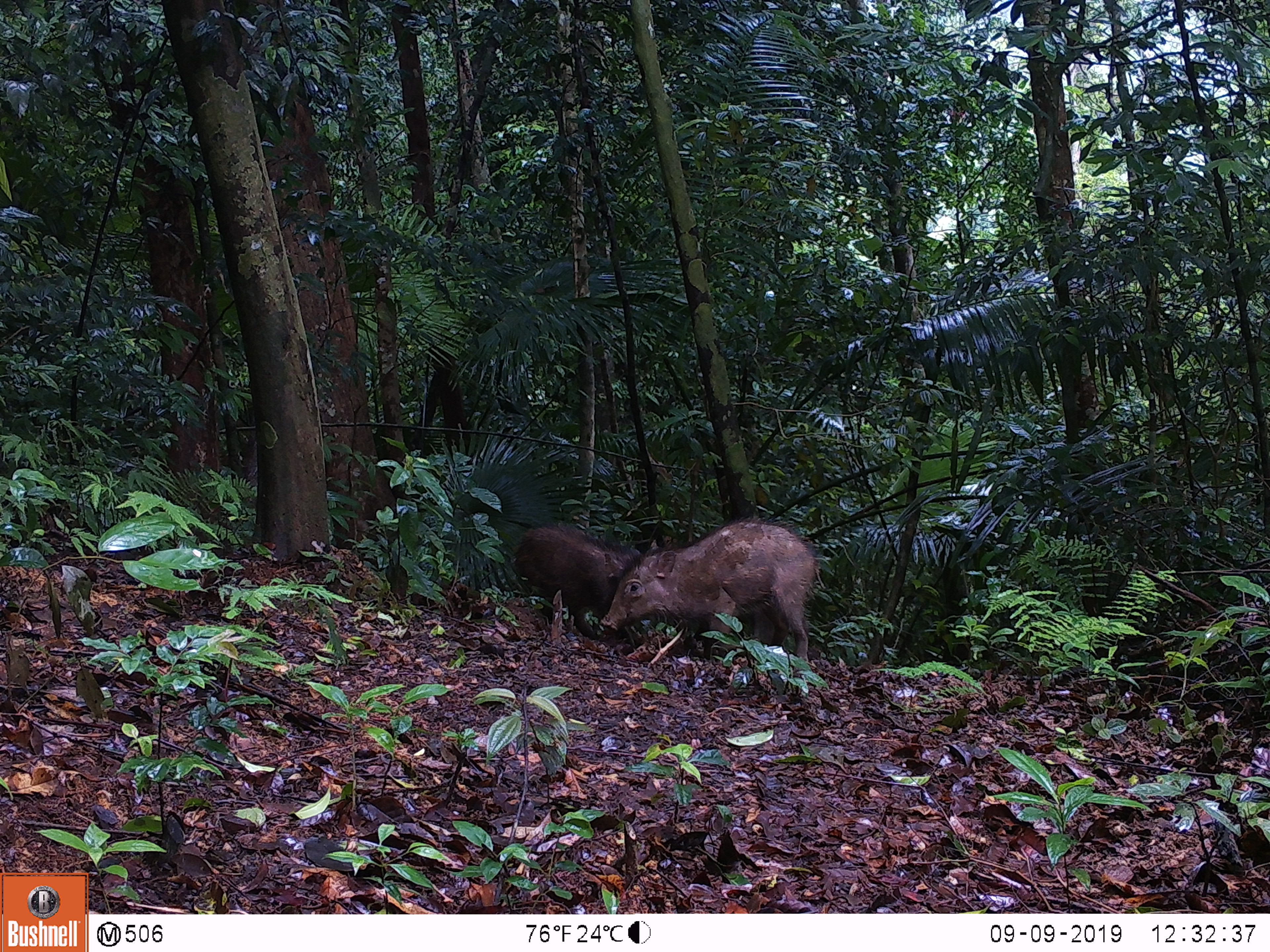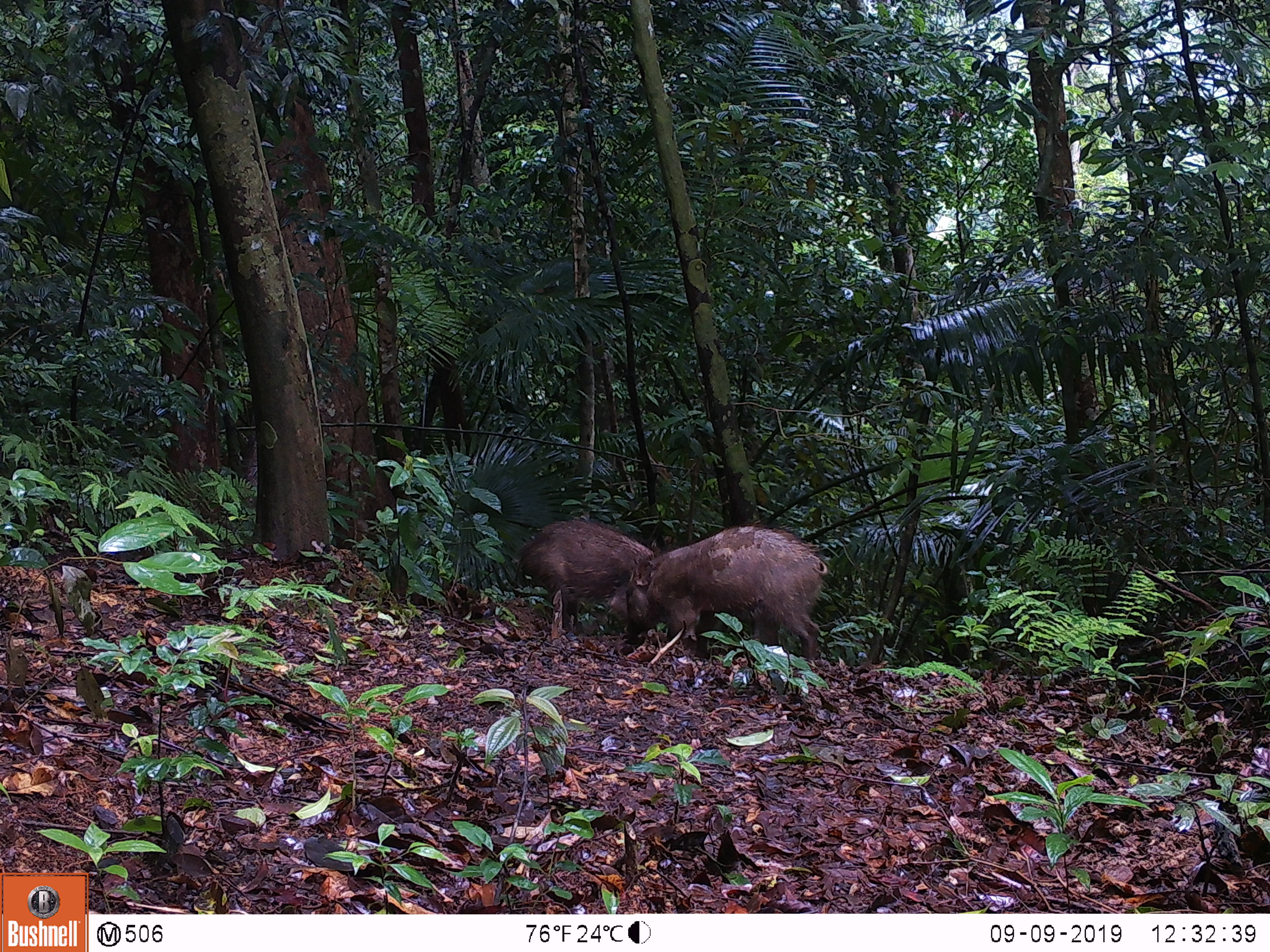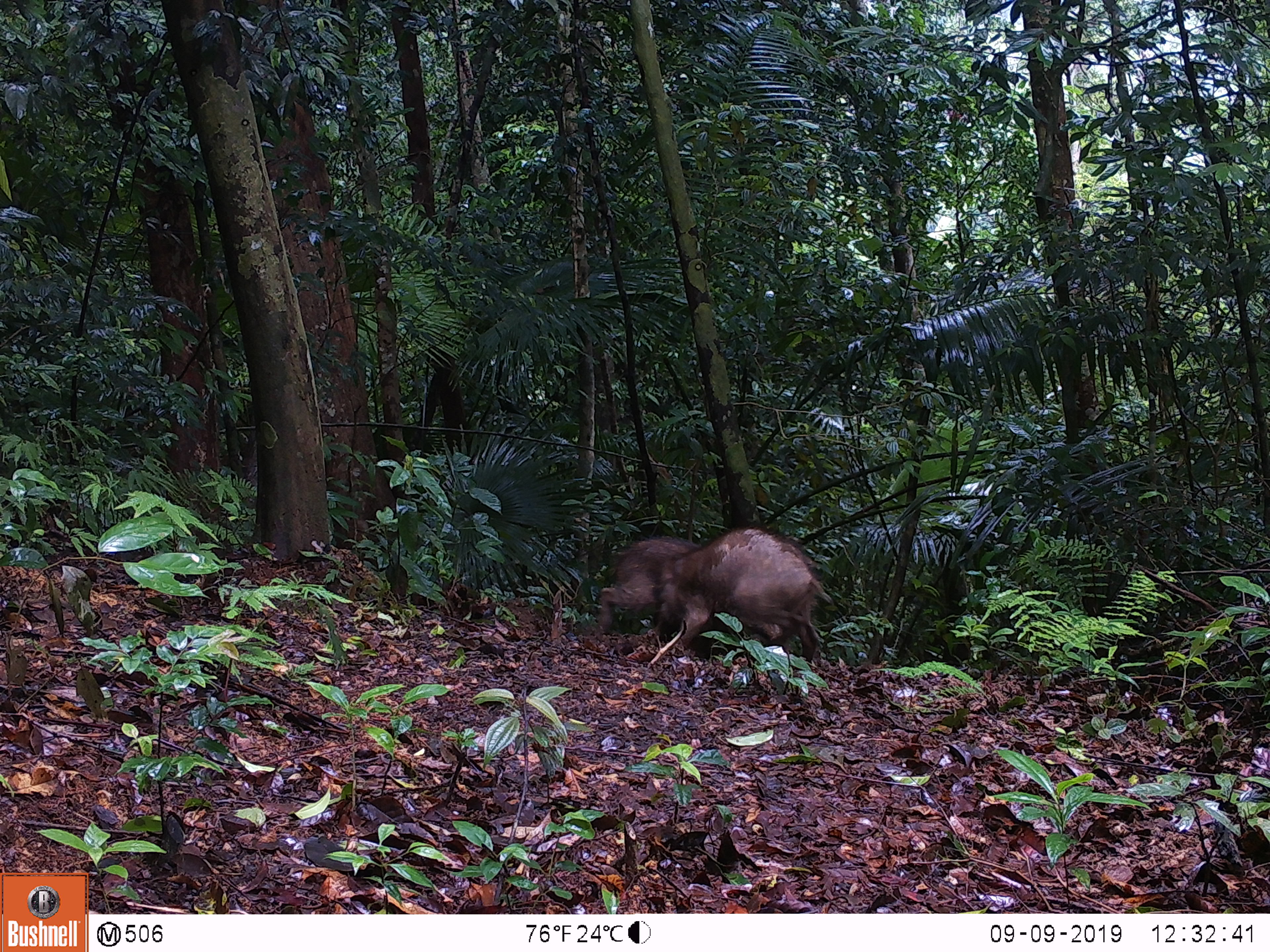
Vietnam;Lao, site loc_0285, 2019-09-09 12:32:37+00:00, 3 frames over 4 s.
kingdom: Animalia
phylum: Chordata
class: Mammalia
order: Artiodactyla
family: Suidae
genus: Sus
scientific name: Sus scrofa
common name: eurasian wild pig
Eurasian wild pig (Sus scrofa). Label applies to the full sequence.